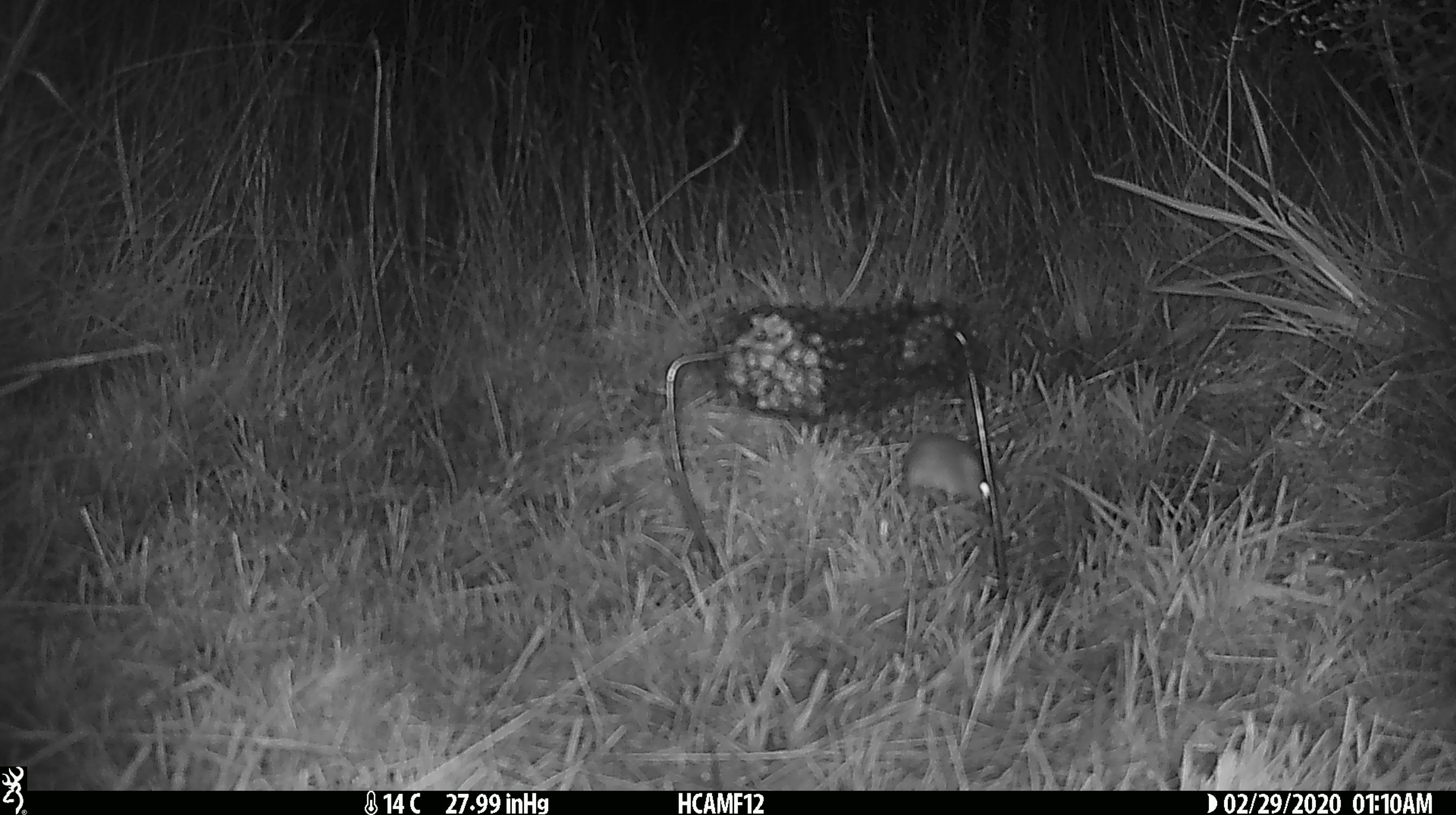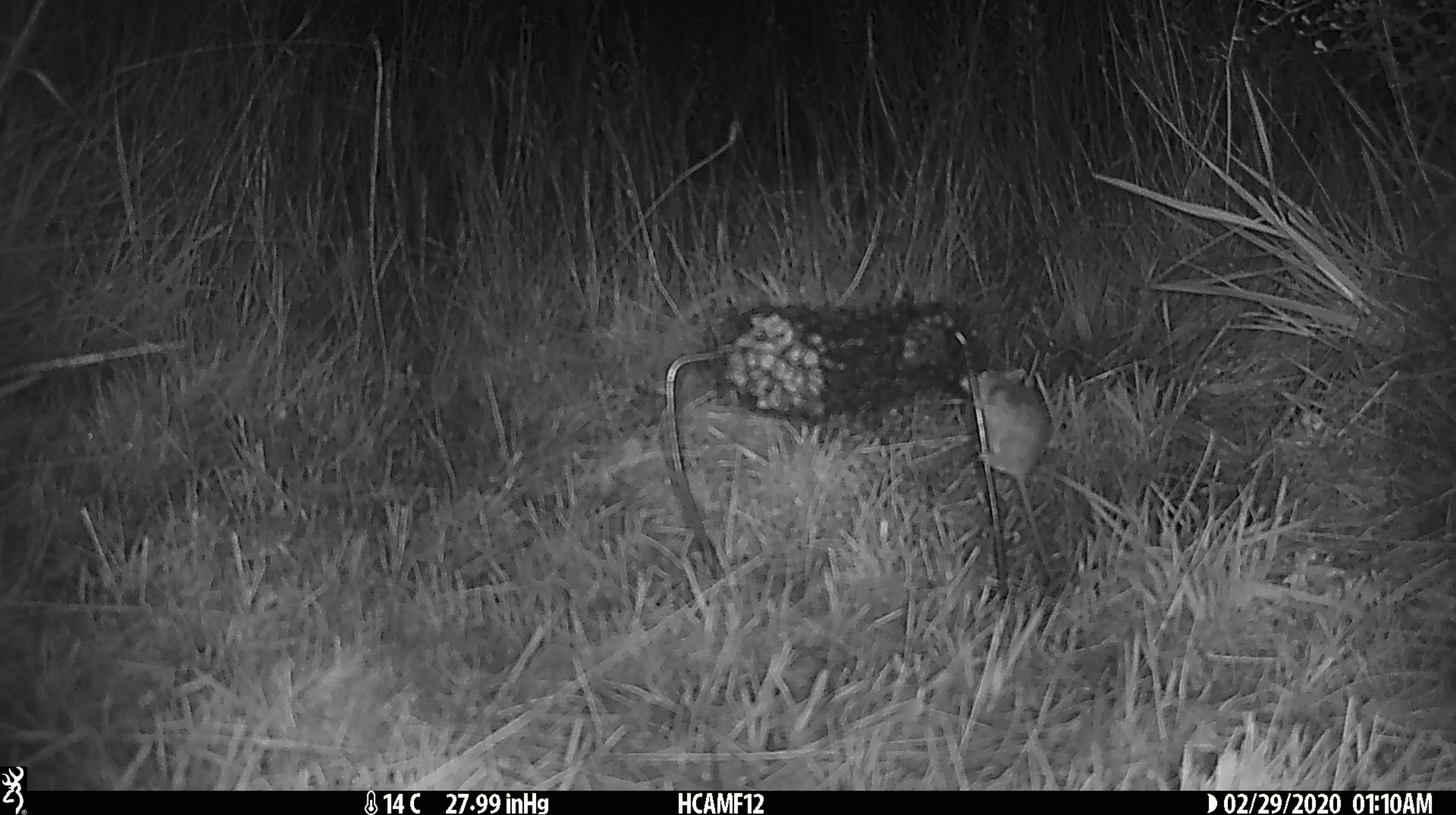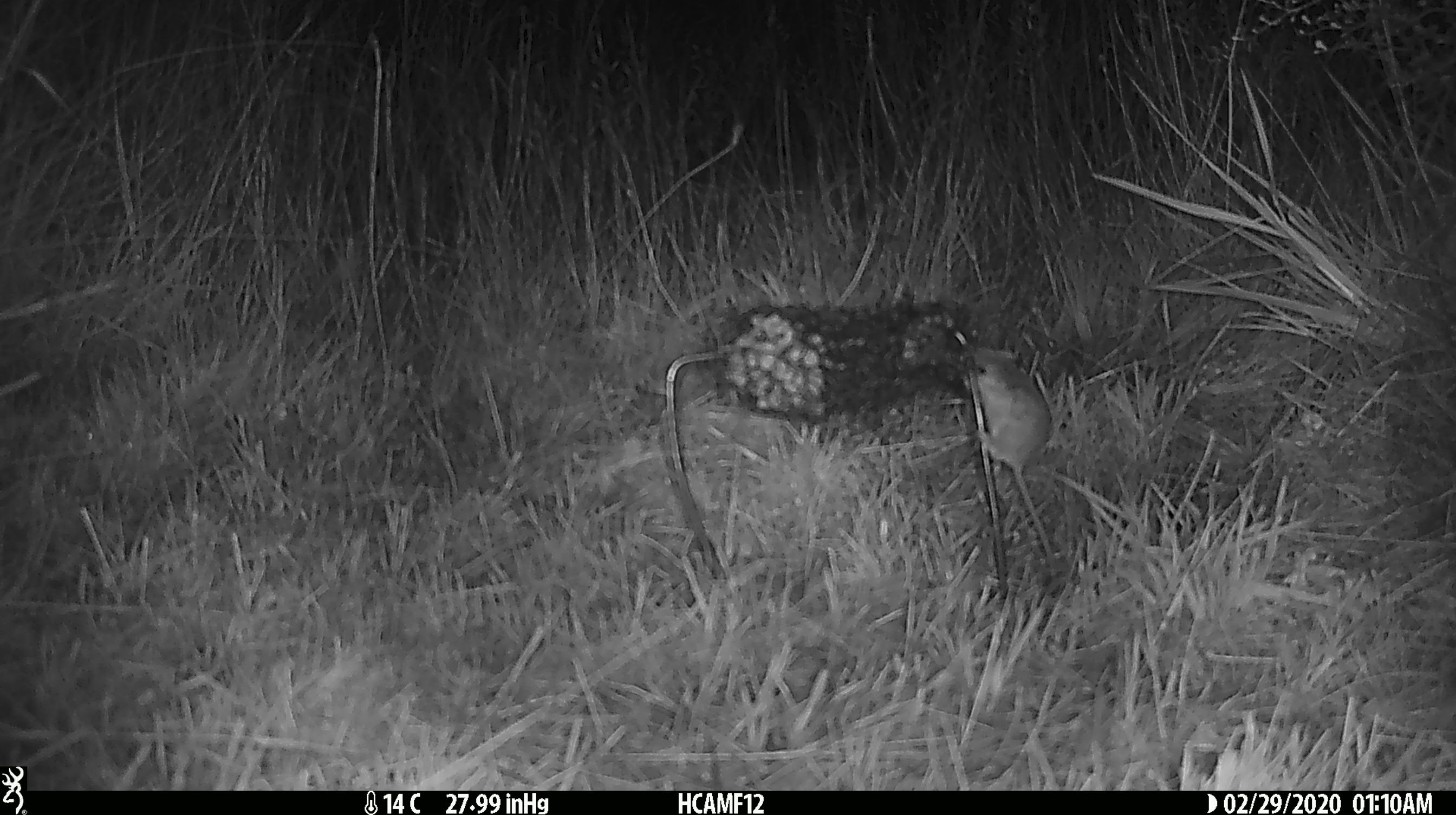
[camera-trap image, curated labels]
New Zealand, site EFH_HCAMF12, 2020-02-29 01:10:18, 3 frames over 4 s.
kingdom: Animalia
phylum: Chordata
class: Mammalia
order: Rodentia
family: Muridae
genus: Mus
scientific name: Mus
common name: mouse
Mouse (Mus).